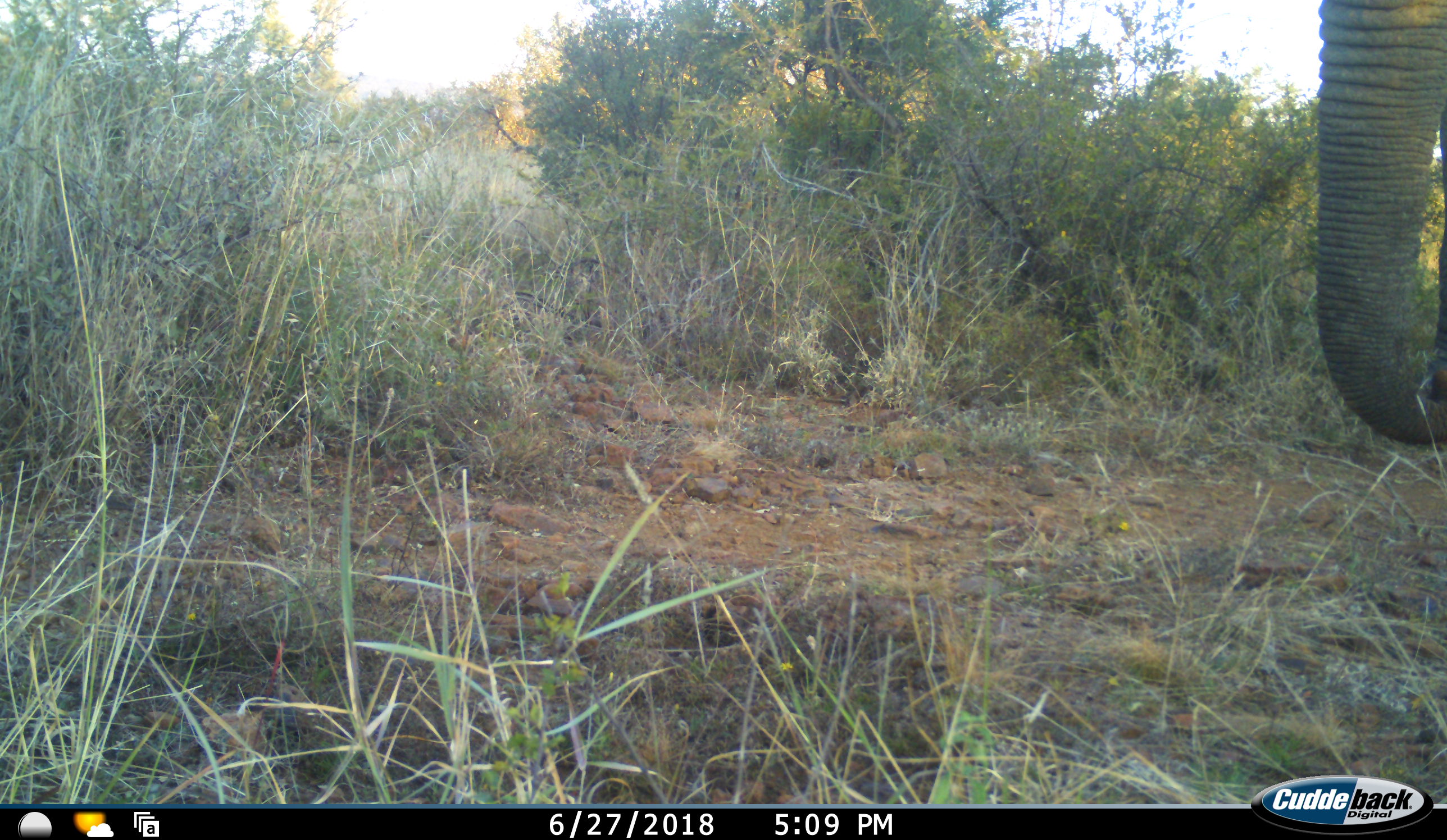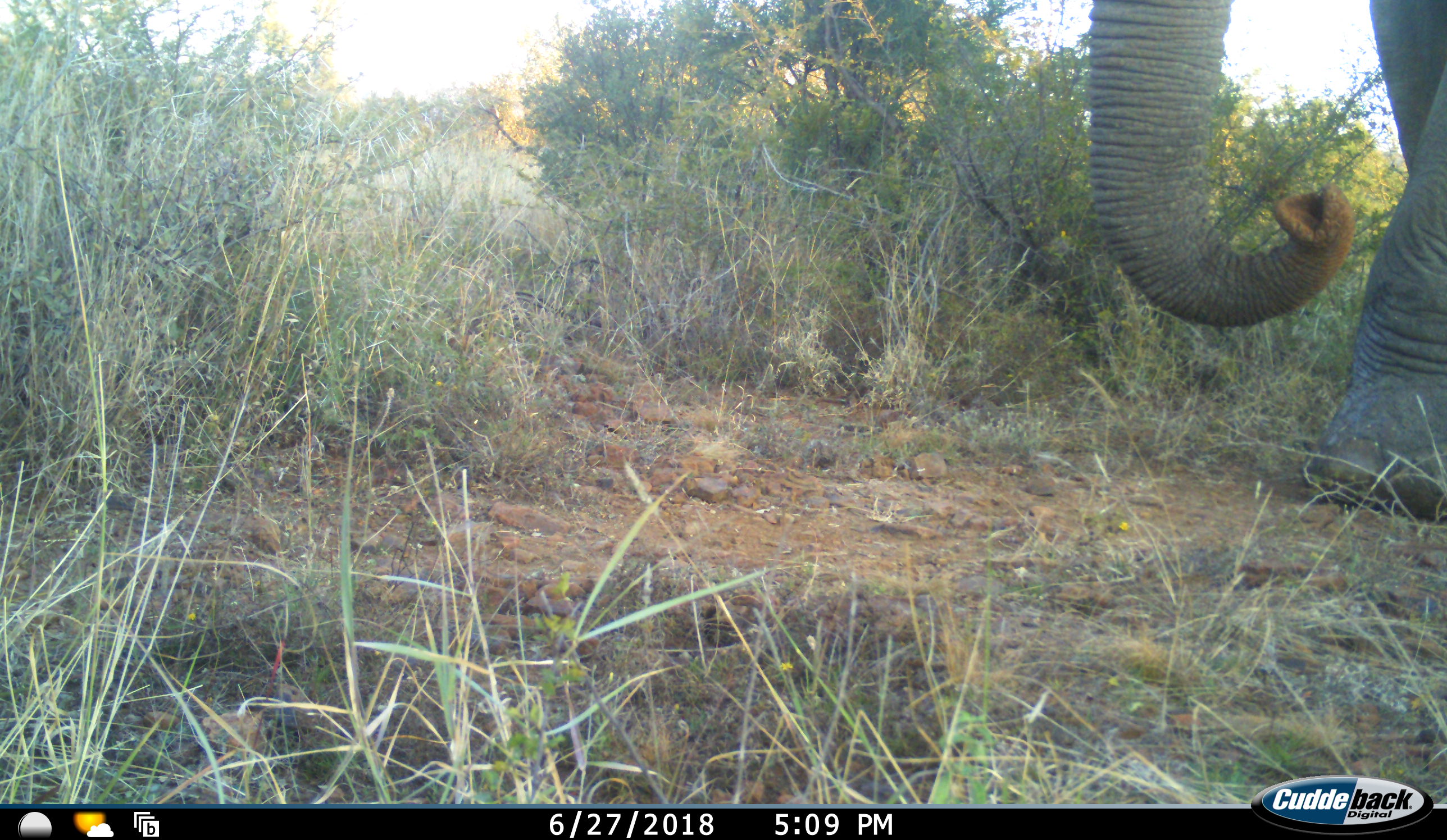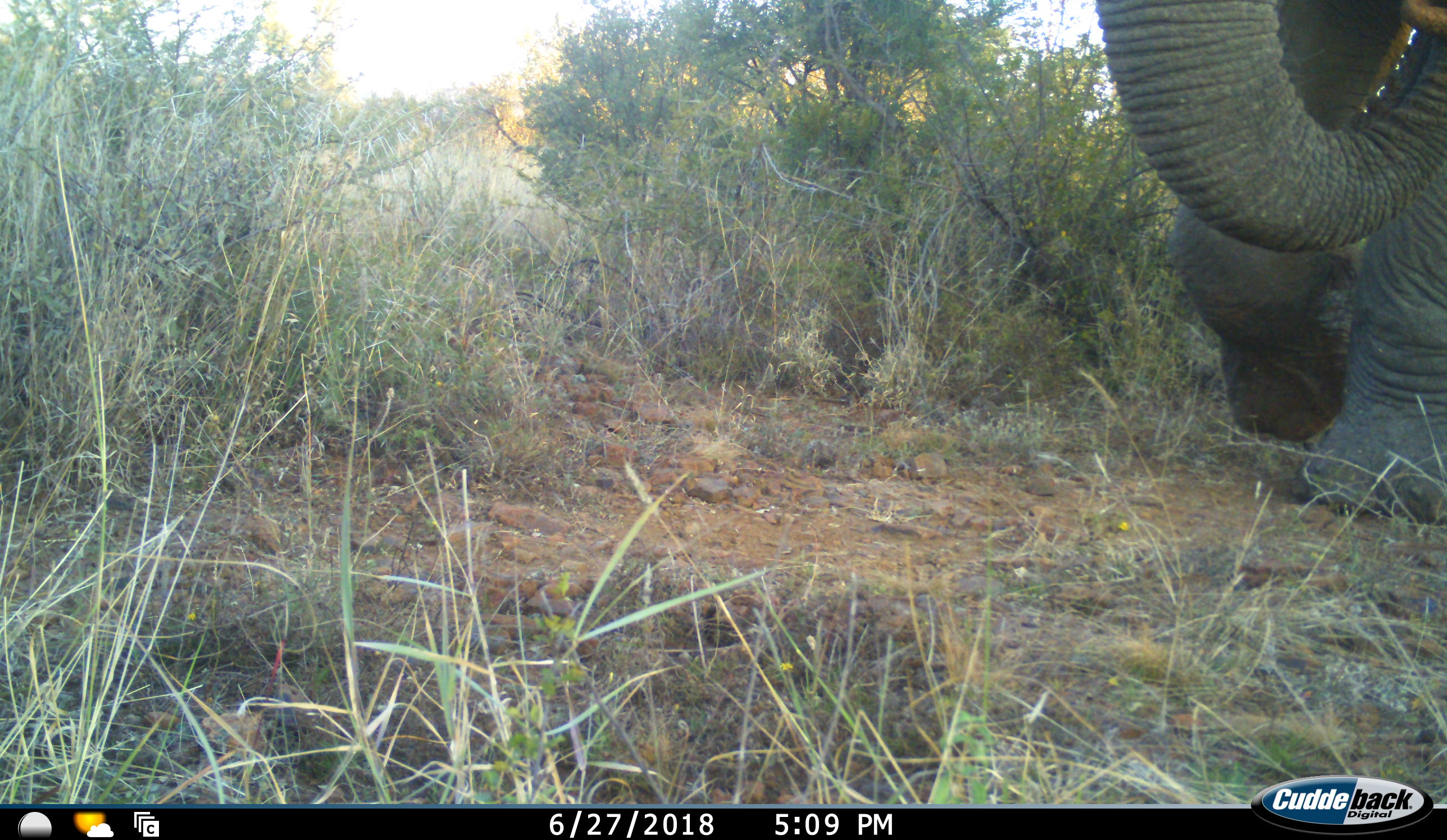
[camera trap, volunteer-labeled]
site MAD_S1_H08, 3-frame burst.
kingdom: Animalia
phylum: Chordata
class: Mammalia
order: Proboscidea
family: Elephantidae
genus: Loxodonta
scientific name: Loxodonta africana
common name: african bush elephant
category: elephant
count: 1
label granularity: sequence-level